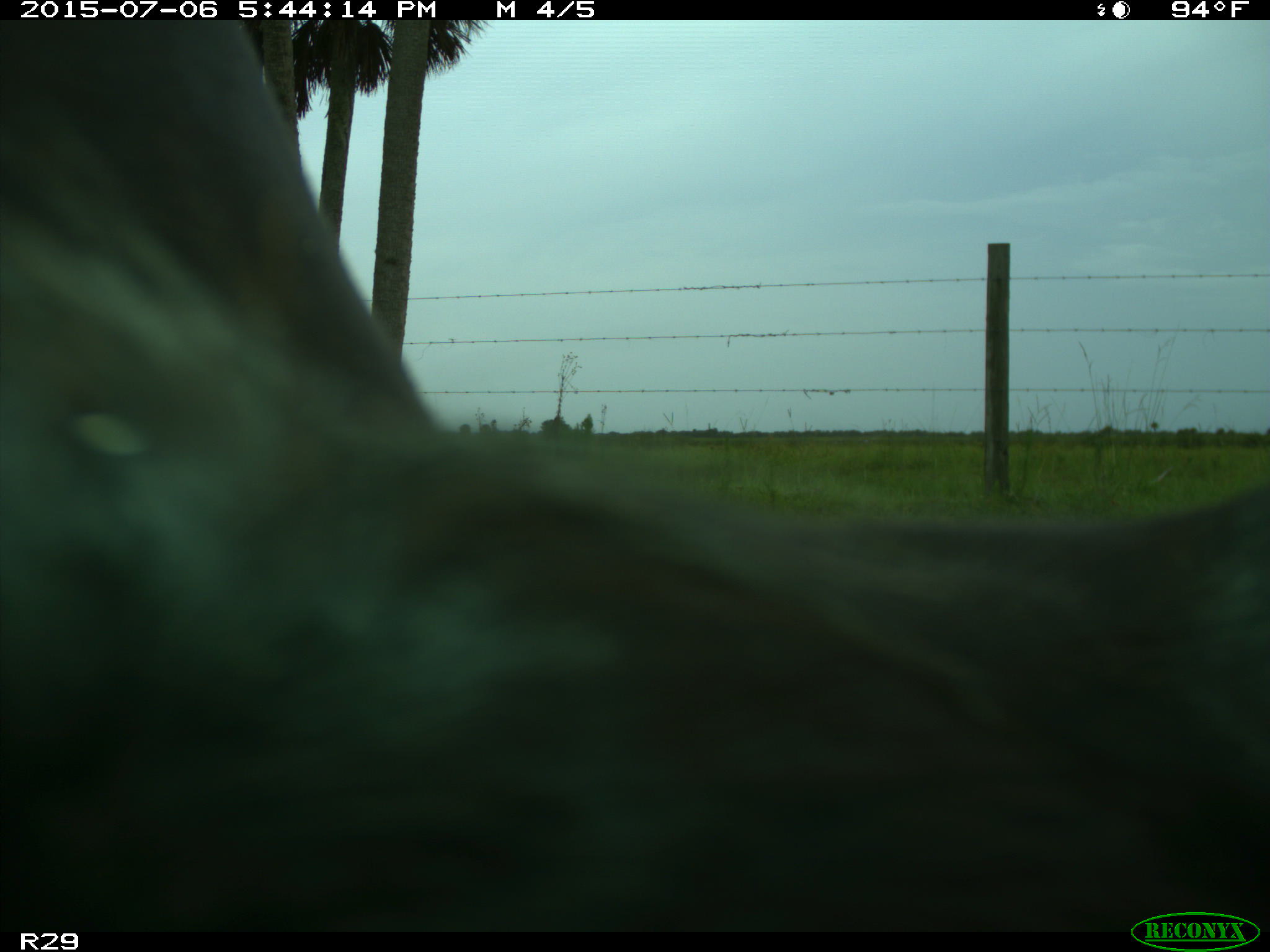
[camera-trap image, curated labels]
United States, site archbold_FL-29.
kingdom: Animalia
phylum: Chordata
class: Mammalia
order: Artiodactyla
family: Bovidae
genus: Bos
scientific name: Bos taurus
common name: domestic cow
Bos taurus (domestic cow).